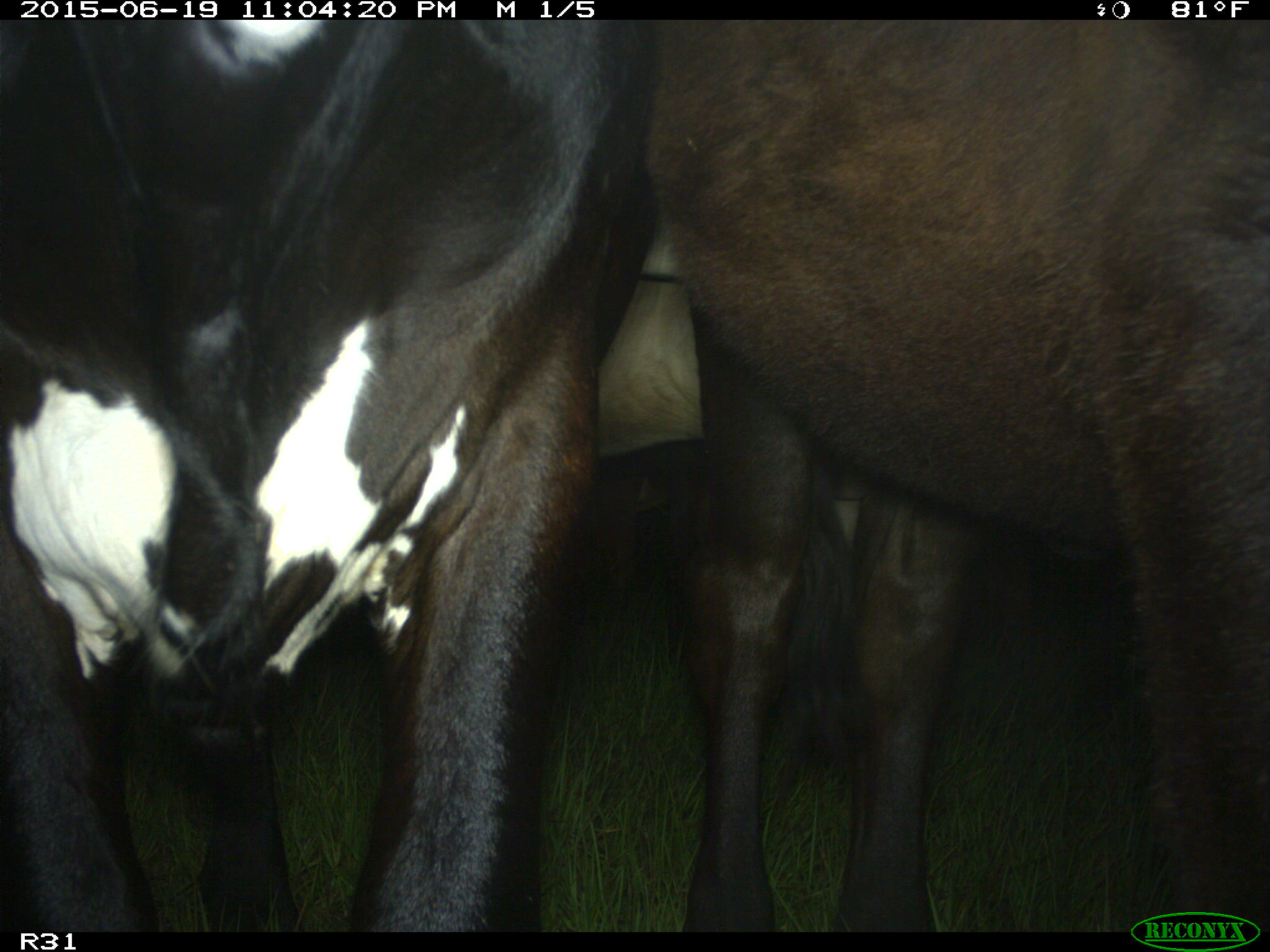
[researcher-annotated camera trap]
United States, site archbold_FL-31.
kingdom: Animalia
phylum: Chordata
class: Mammalia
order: Artiodactyla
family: Bovidae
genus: Bos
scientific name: Bos taurus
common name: domestic cow